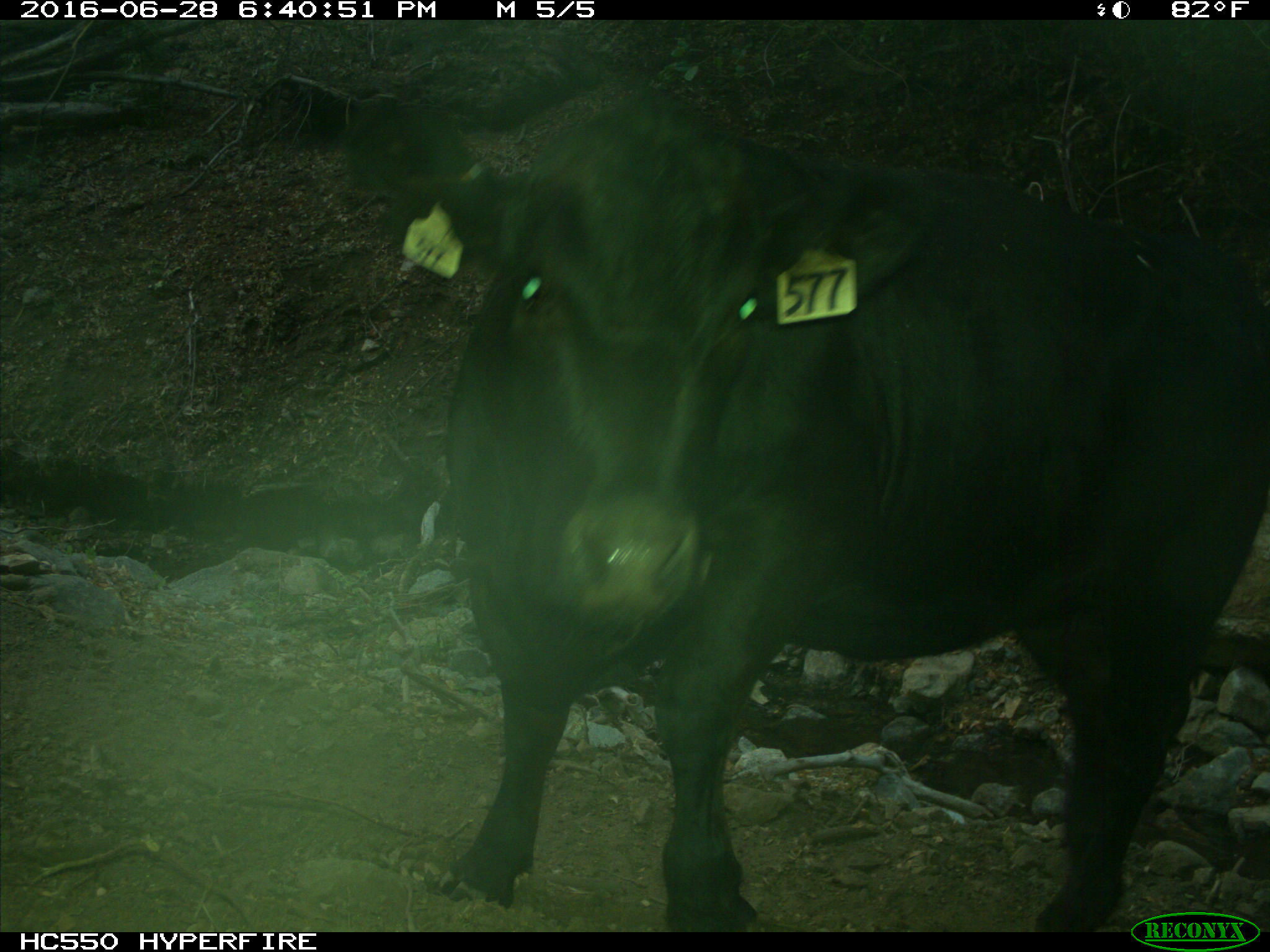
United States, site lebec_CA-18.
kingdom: Animalia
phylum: Chordata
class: Mammalia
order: Artiodactyla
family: Bovidae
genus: Bos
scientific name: Bos taurus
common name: domestic cow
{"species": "Bos taurus (domestic cow)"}